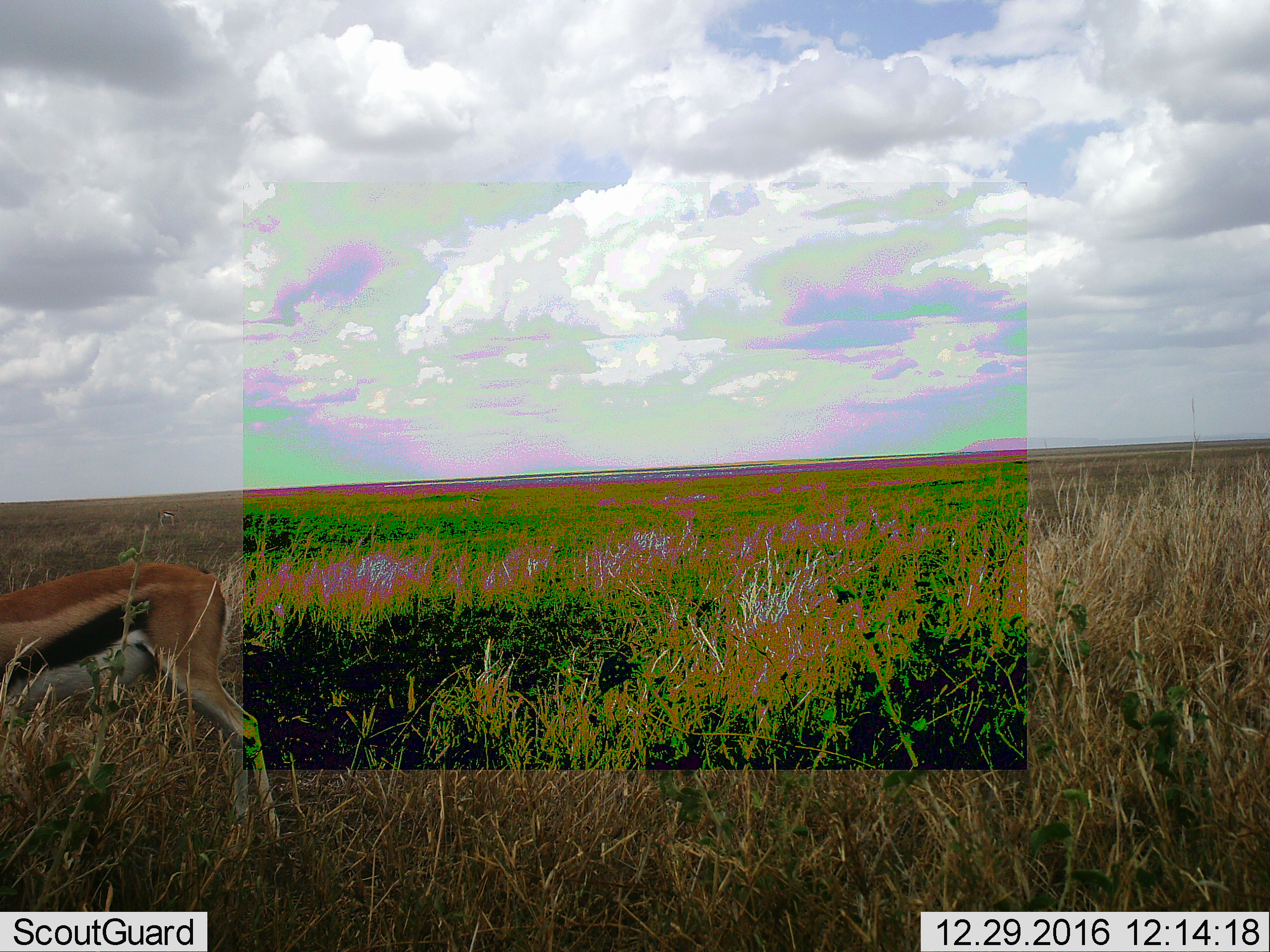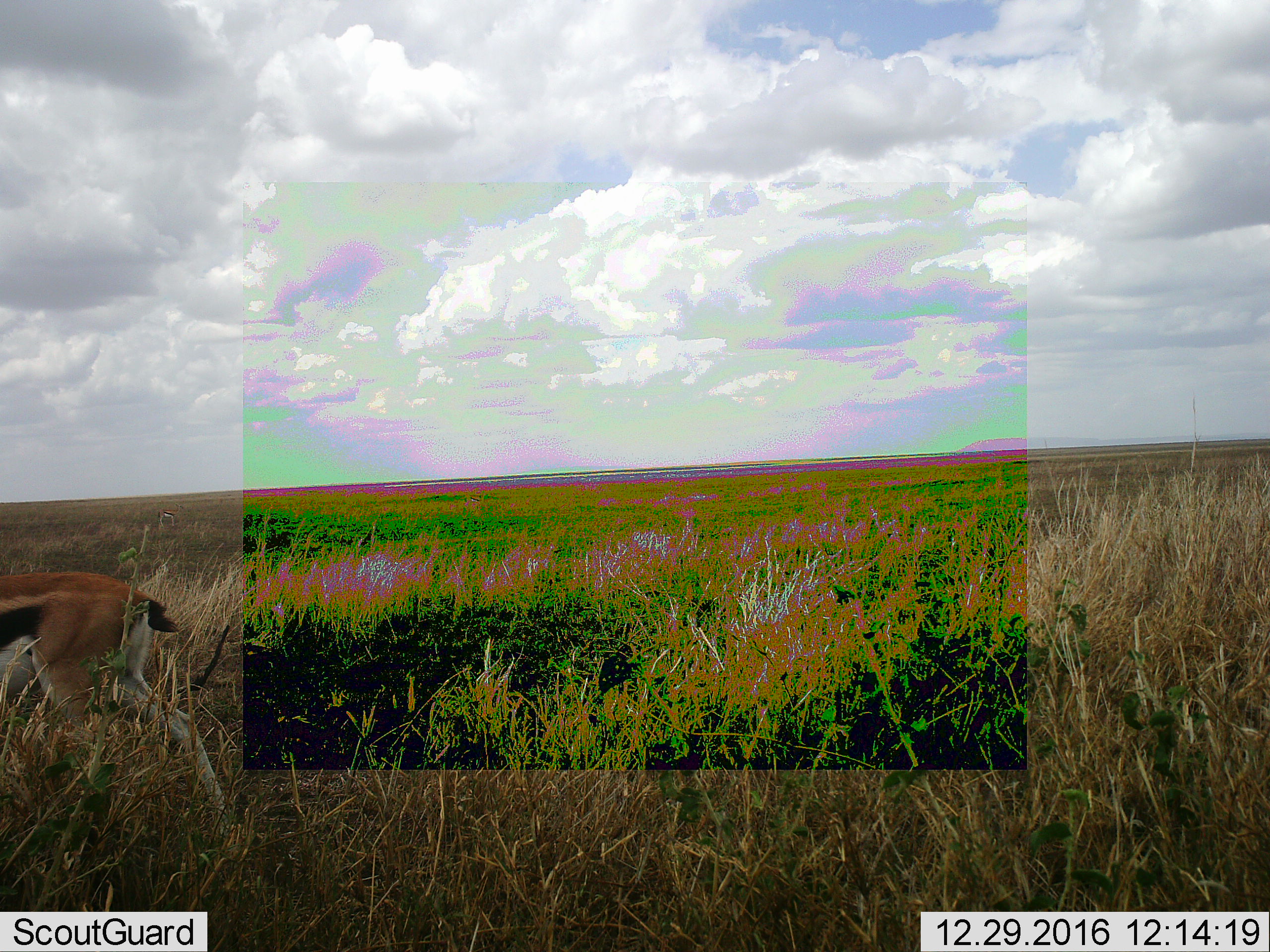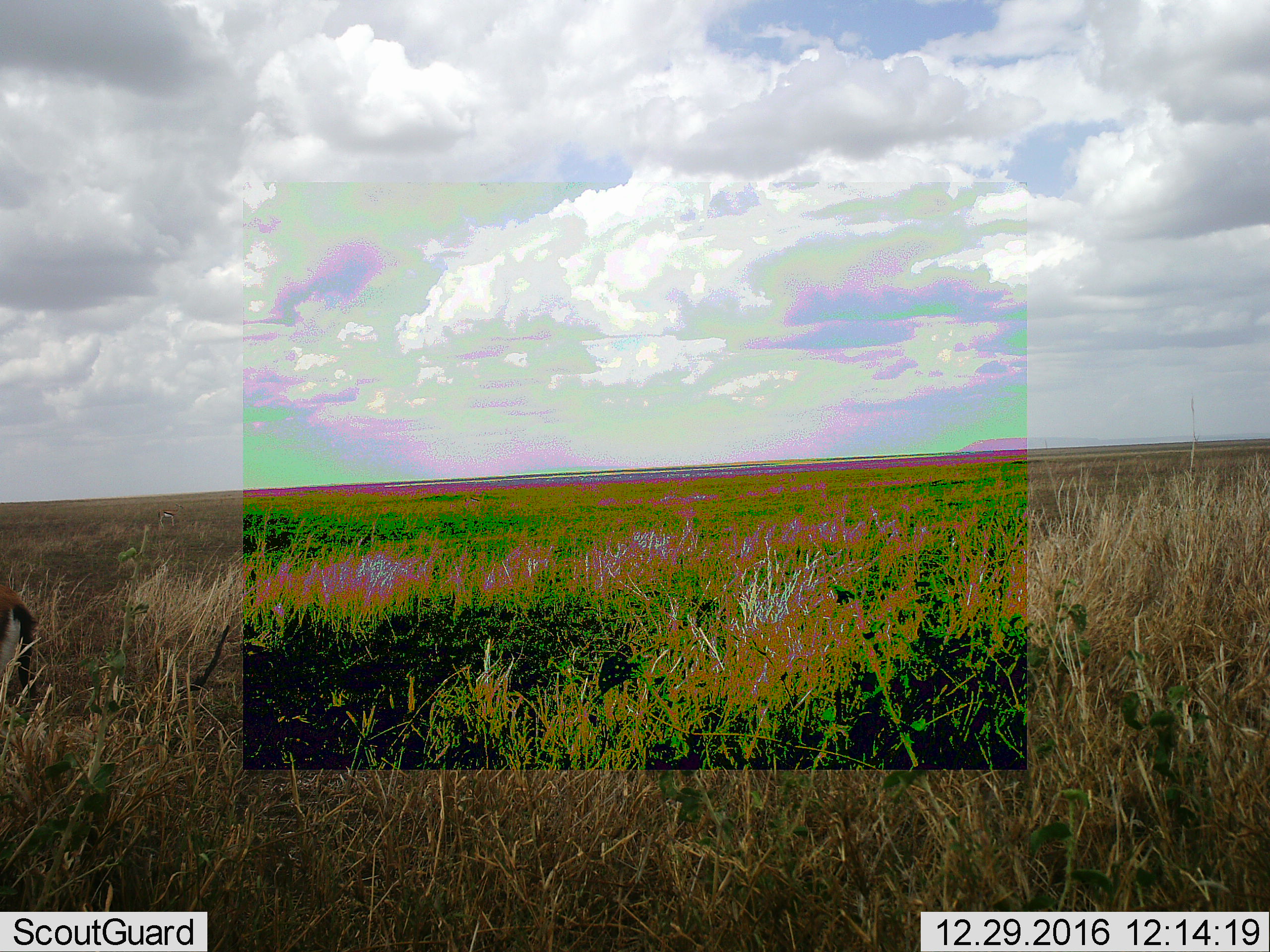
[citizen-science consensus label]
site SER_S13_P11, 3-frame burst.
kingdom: Animalia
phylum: Chordata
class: Mammalia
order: Artiodactyla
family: Bovidae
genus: Eudorcas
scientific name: Eudorcas thomsonii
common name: thomson's gazelle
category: gazellethomsons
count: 2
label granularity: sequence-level